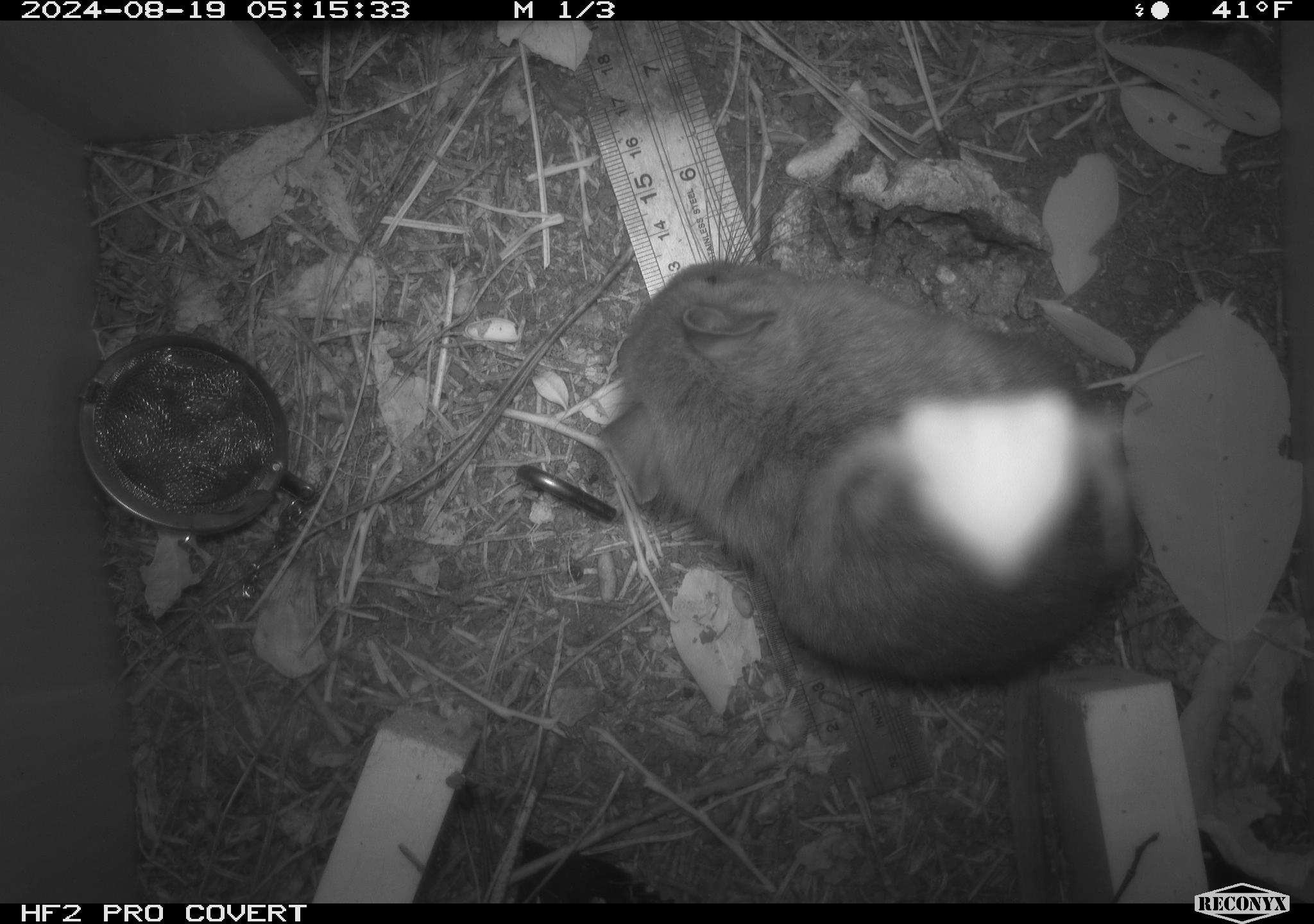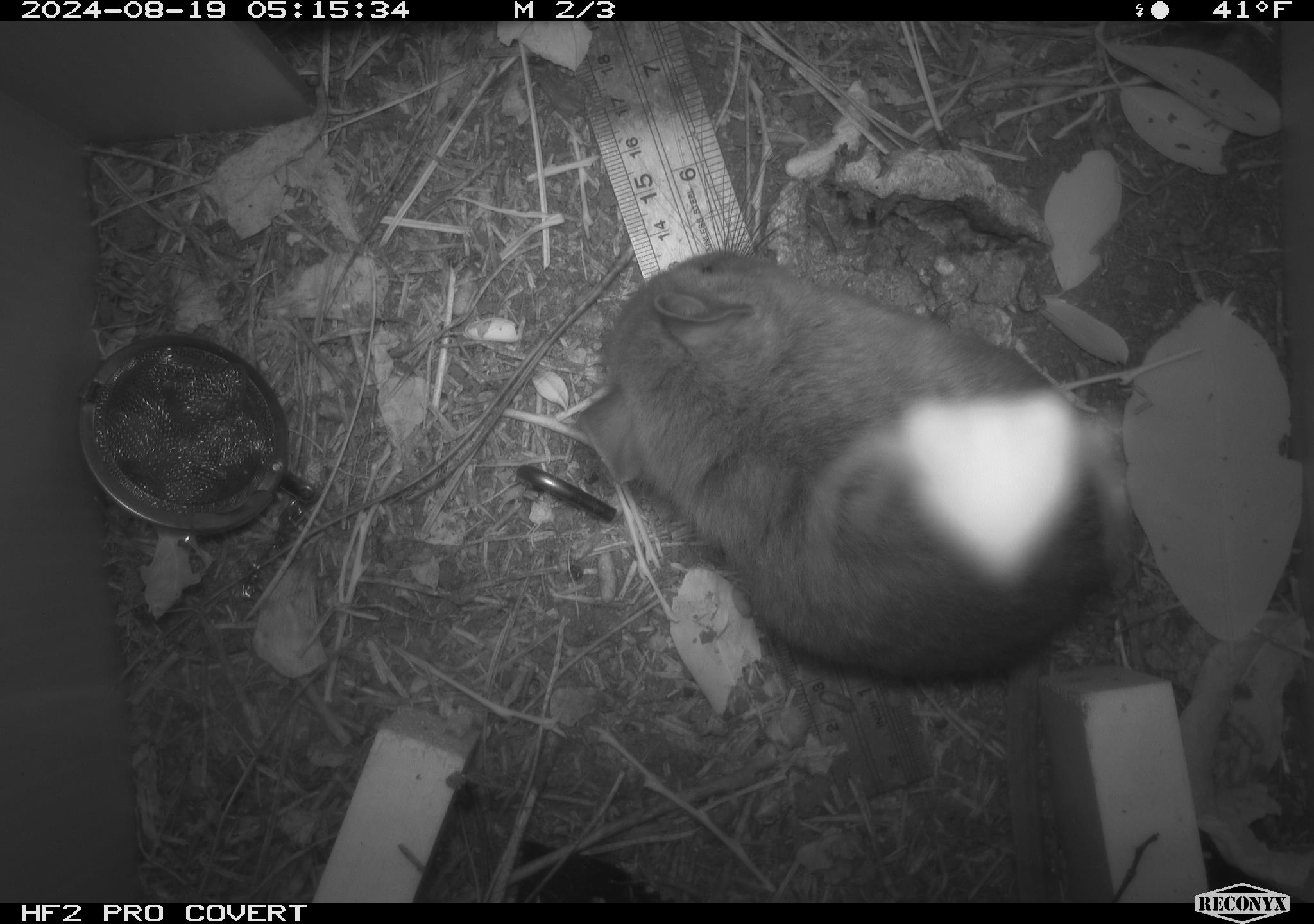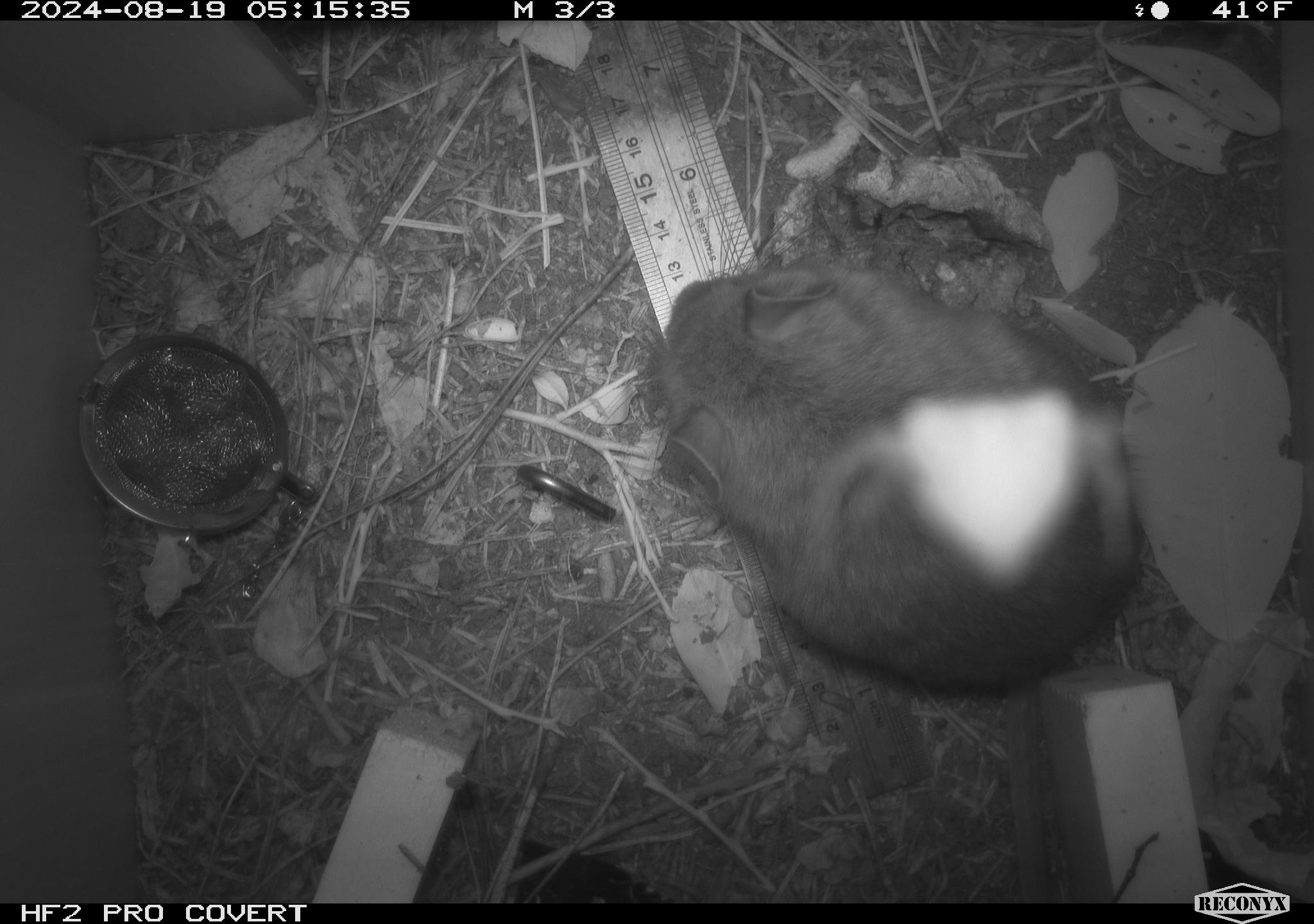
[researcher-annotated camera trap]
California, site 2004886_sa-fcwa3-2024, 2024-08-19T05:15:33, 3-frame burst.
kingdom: Animalia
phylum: Chordata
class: Mammalia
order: Rodentia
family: Cricetidae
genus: Neotoma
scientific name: Neotoma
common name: pack rat or woodrat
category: neotoma species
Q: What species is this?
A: Neotoma species (pack rat or woodrat) (Neotoma).